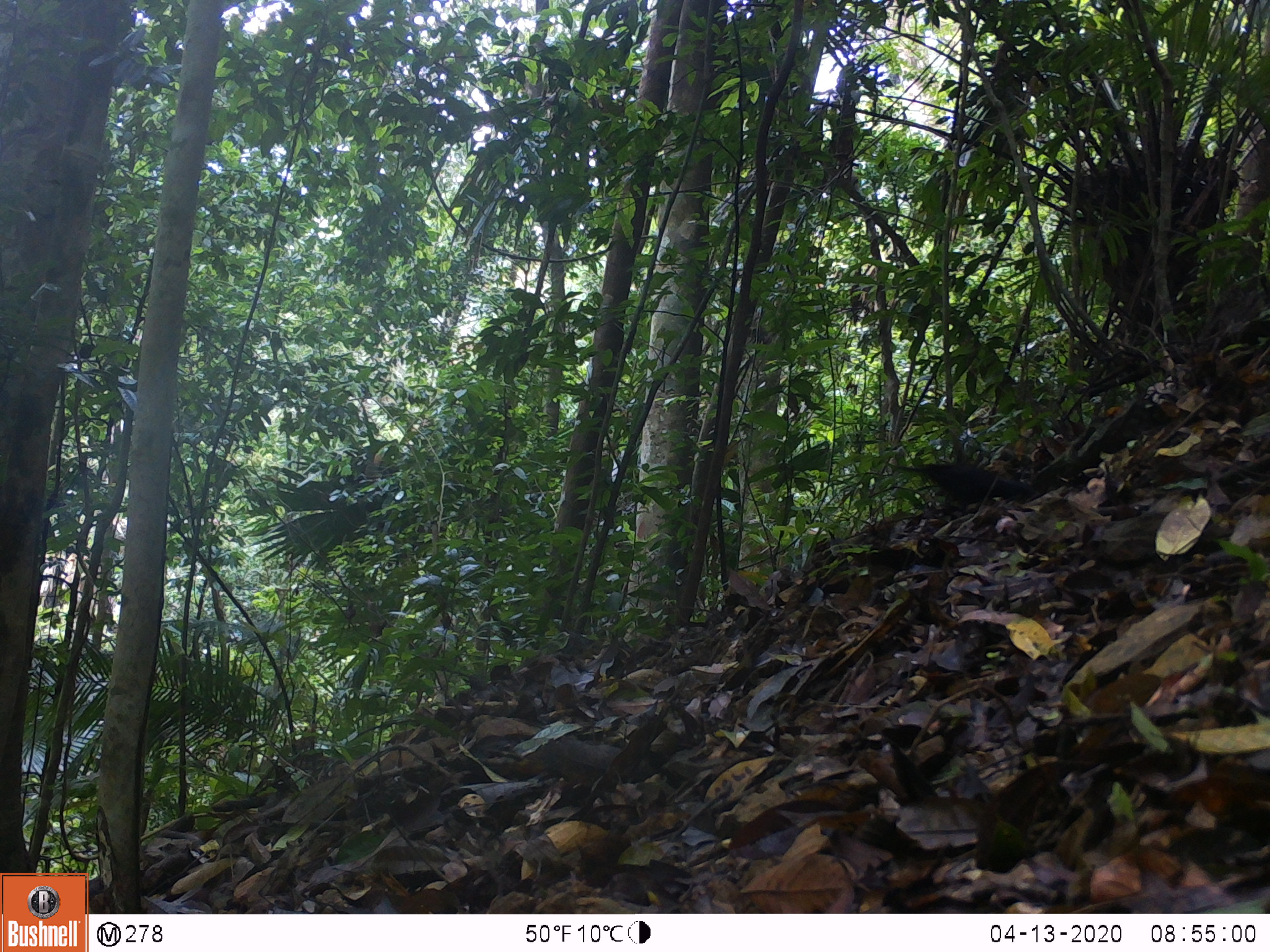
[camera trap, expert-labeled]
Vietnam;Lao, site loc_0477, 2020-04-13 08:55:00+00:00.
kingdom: Animalia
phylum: Chordata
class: Aves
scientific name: Aves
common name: bird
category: unidentified bird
Unidentified bird (bird) (Aves). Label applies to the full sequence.